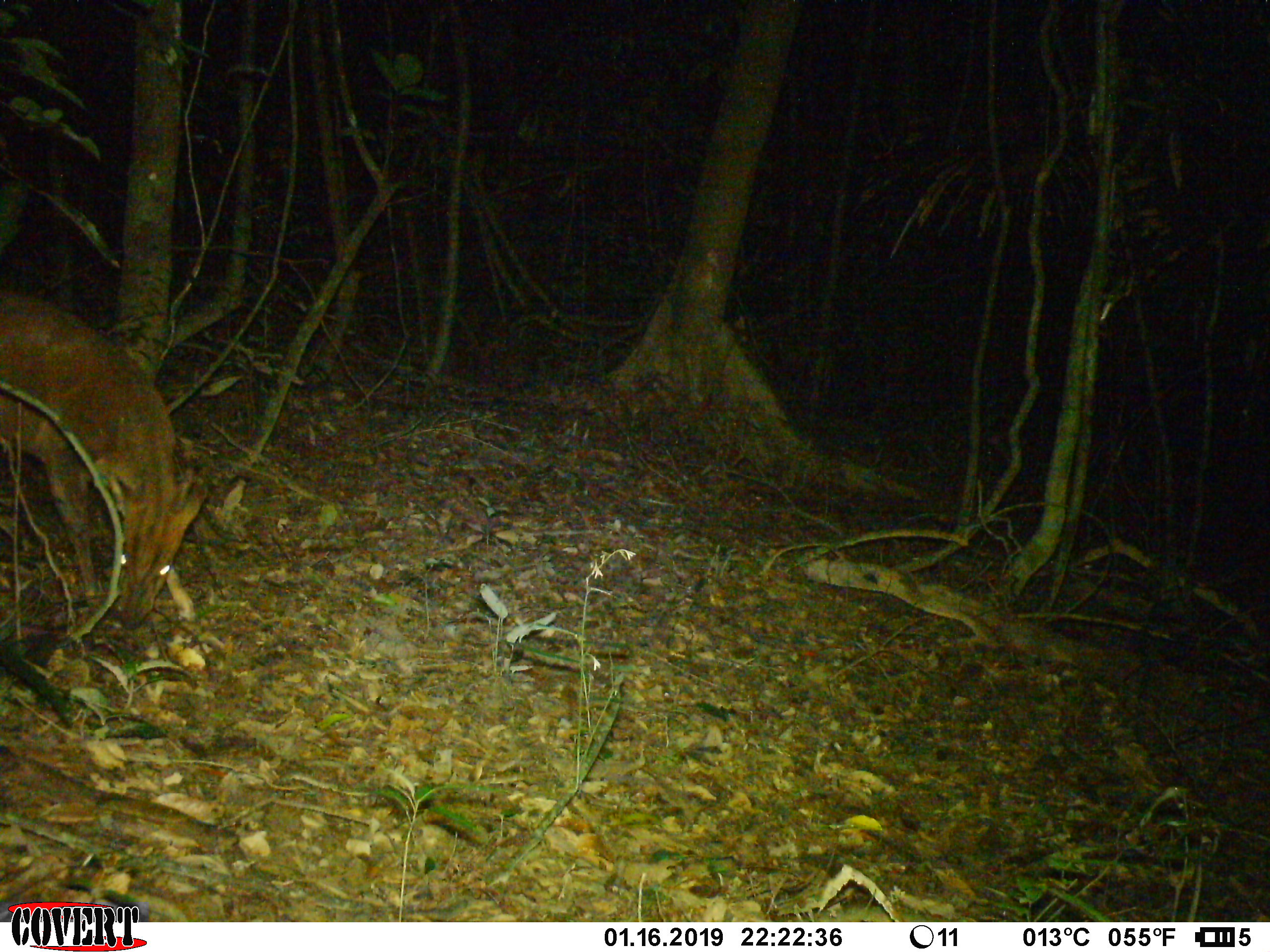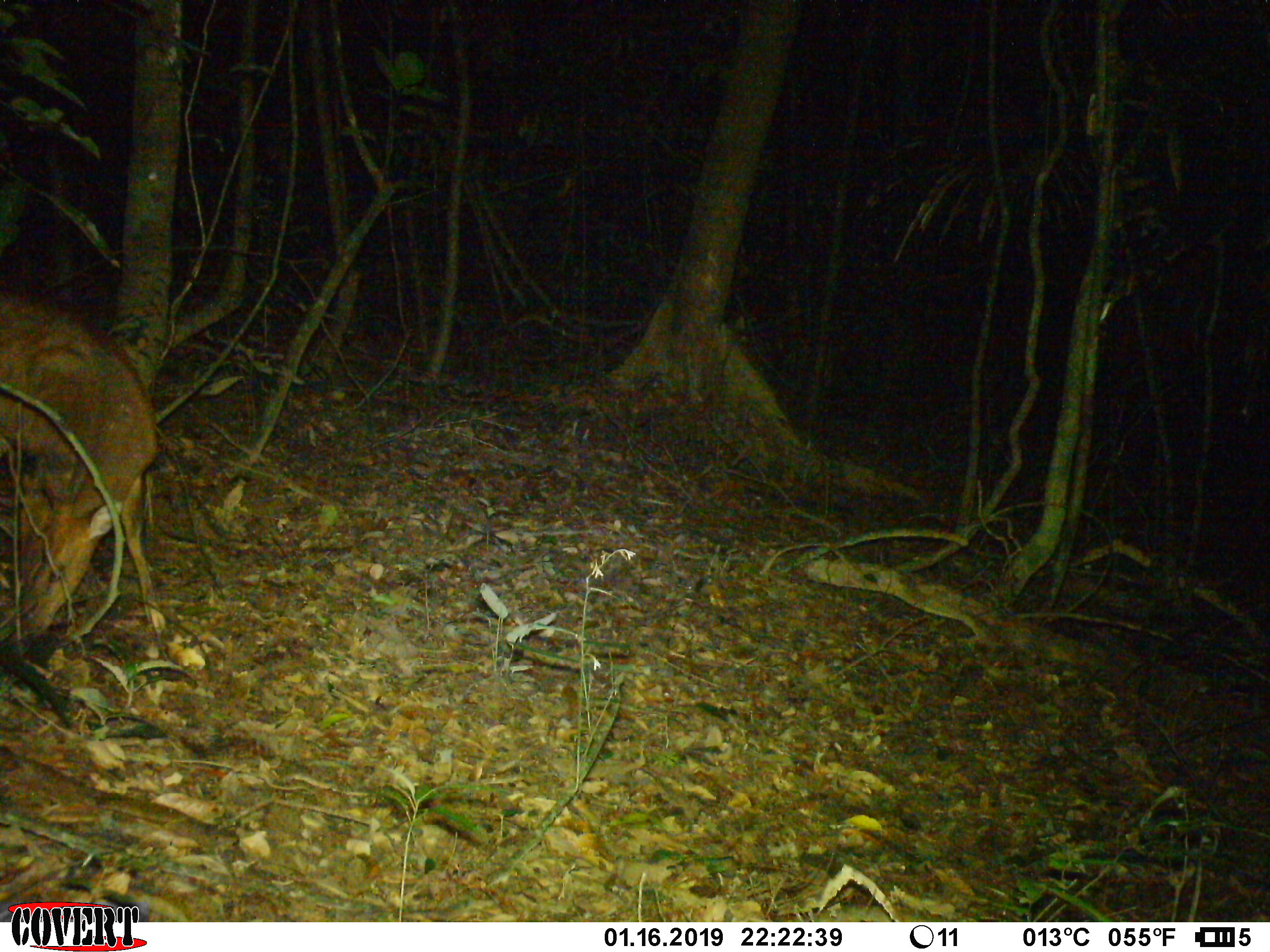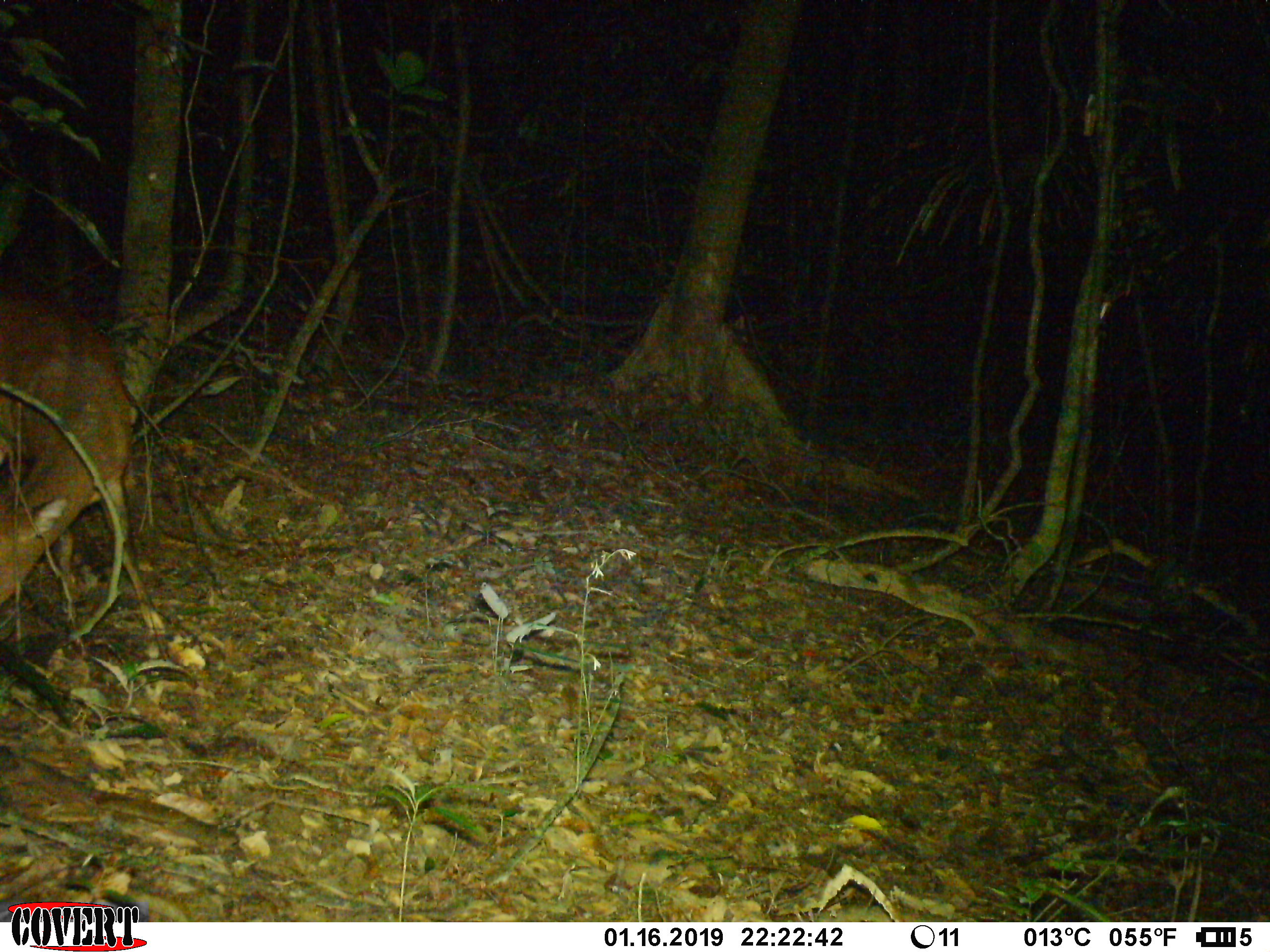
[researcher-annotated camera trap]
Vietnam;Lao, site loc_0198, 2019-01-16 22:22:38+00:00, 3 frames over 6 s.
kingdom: Animalia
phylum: Chordata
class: Mammalia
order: Artiodactyla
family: Cervidae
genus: Muntiacus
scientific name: Muntiacus vuquangensis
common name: large-antlered muntjac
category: large antlered muntjac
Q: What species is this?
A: Large antlered muntjac (large-antlered muntjac) (Muntiacus vuquangensis).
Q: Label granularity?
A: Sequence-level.